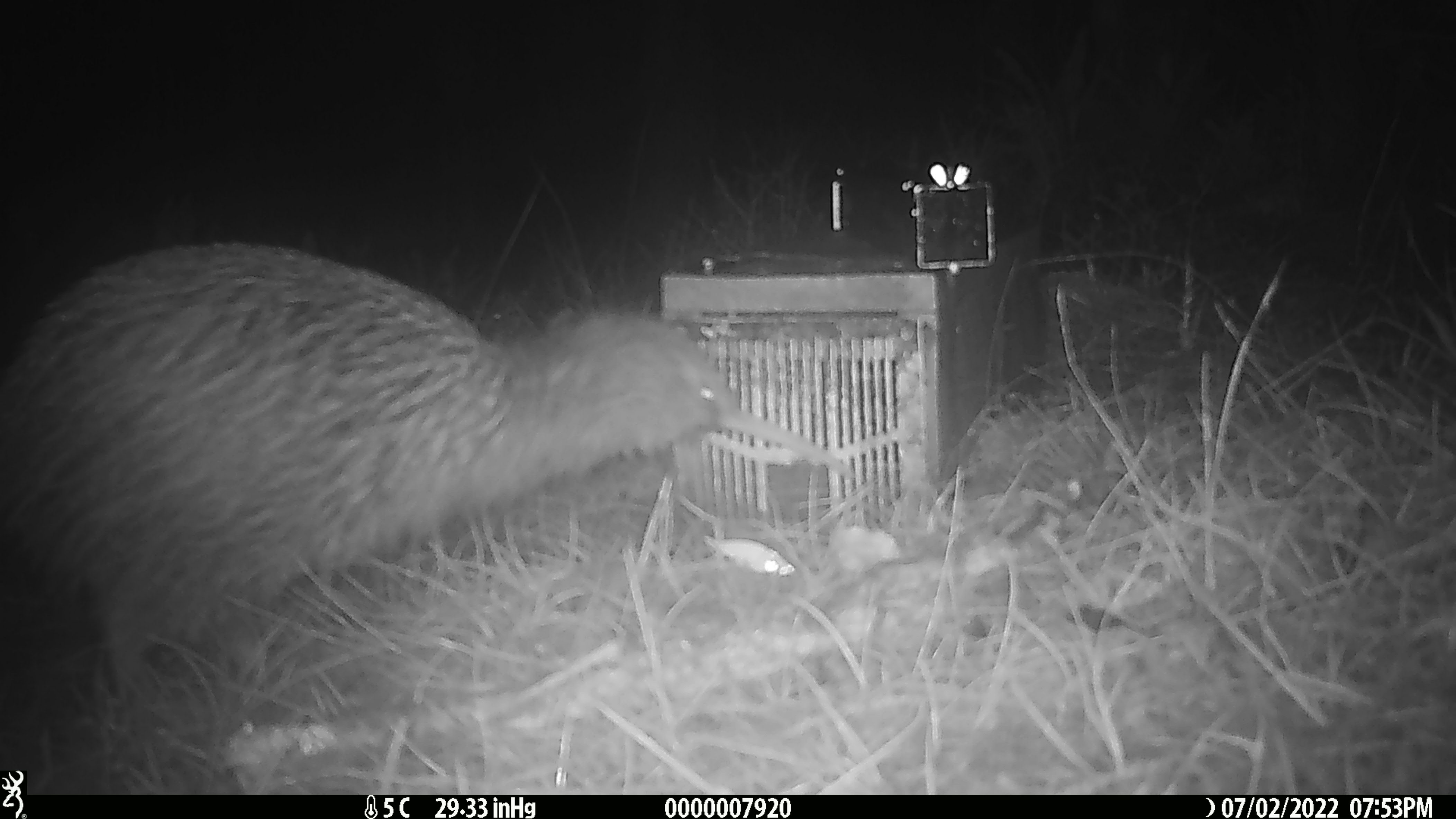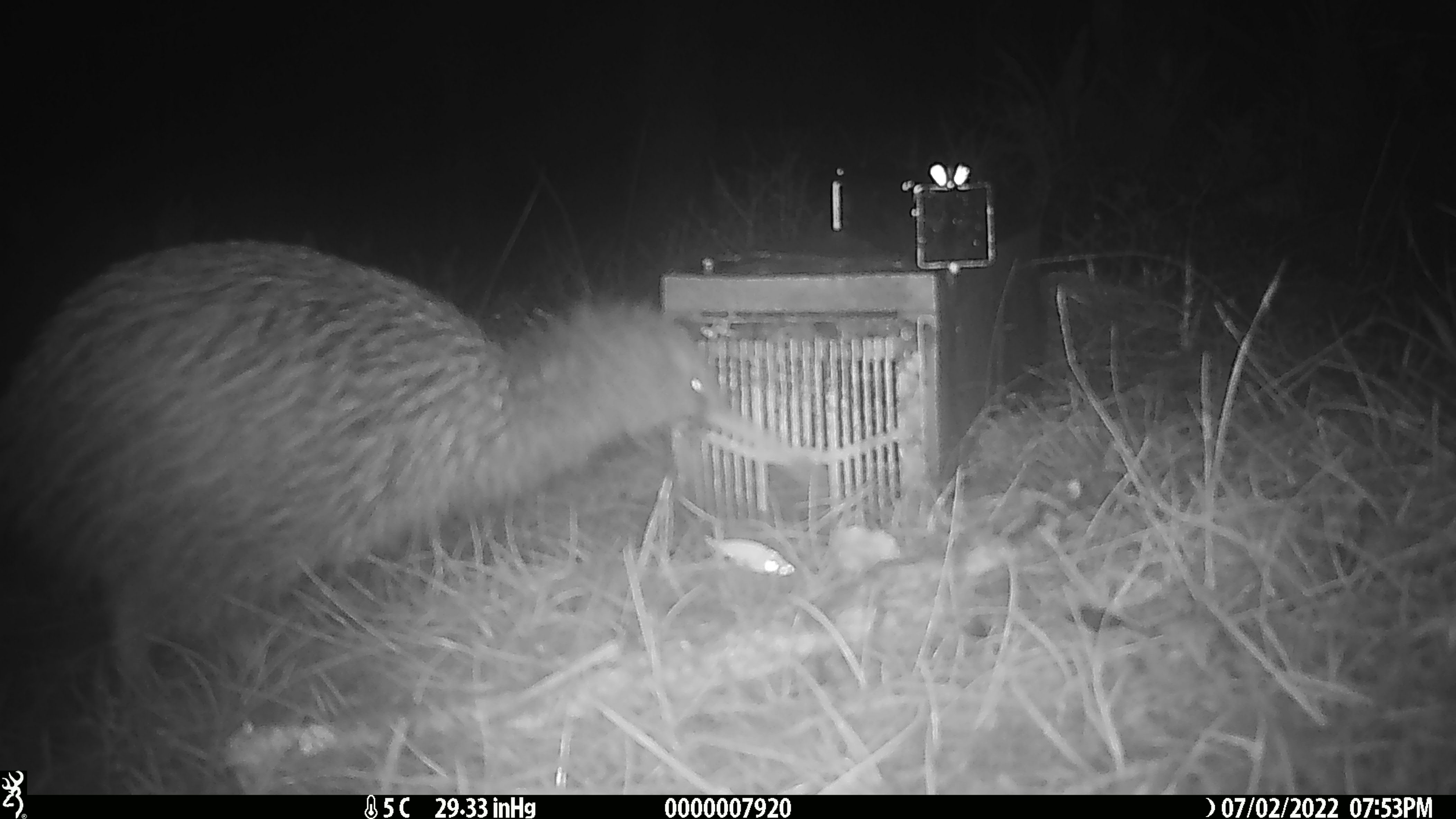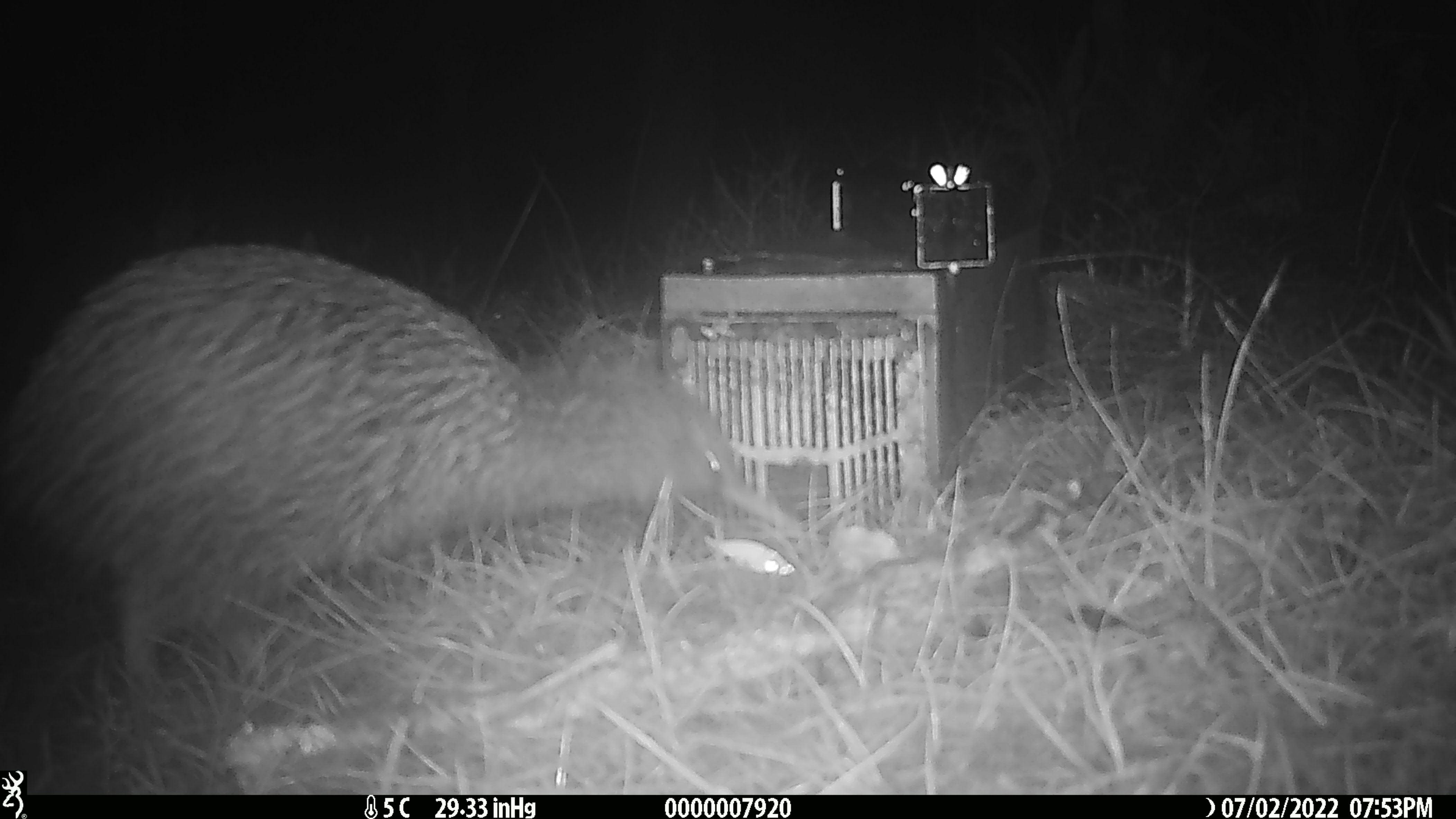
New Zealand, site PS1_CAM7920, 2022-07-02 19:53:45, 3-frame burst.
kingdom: Animalia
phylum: Chordata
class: Aves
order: Apterygiformes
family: Apterygidae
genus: Apteryx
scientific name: Apteryx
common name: kiwi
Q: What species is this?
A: Kiwi (Apteryx).